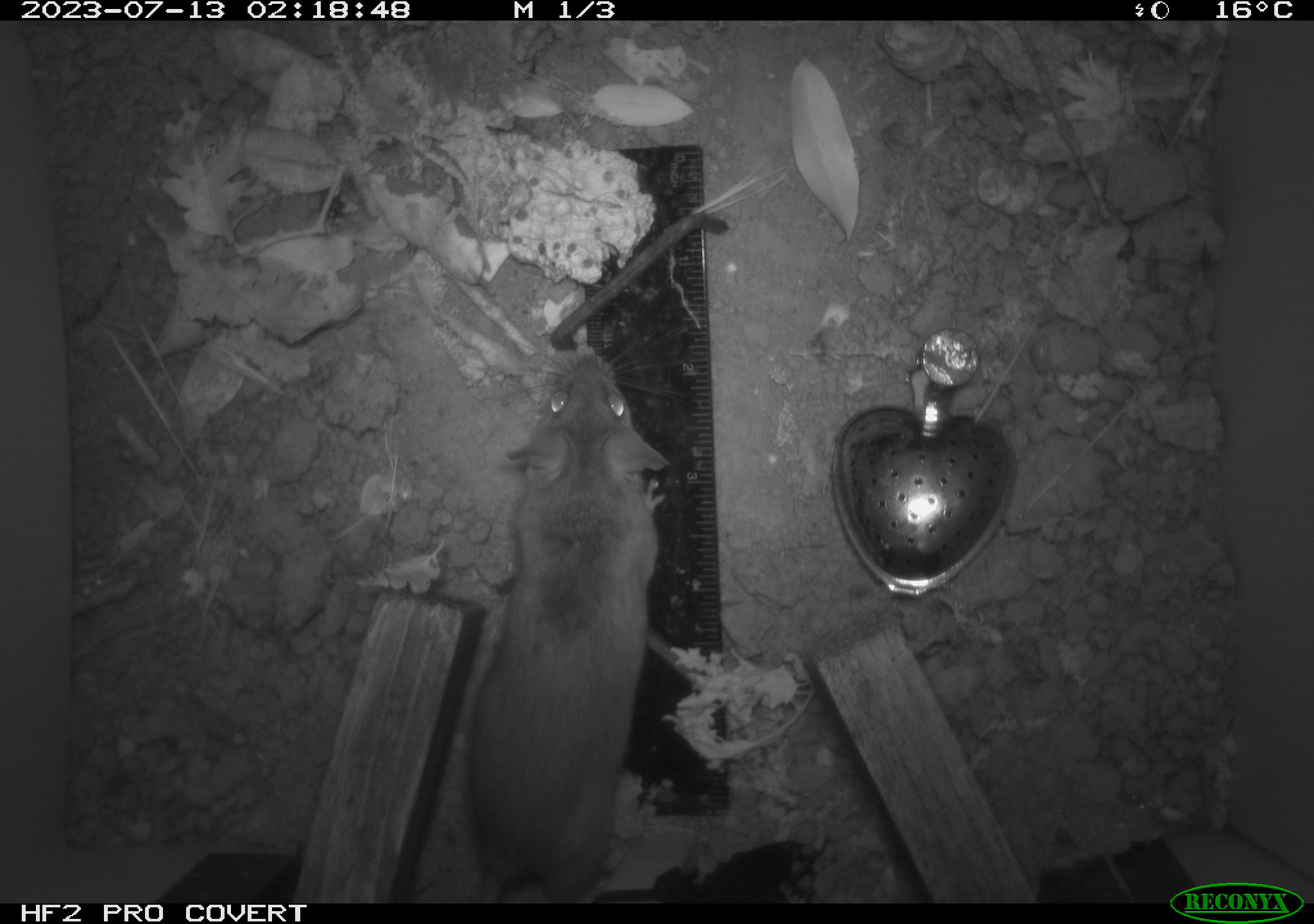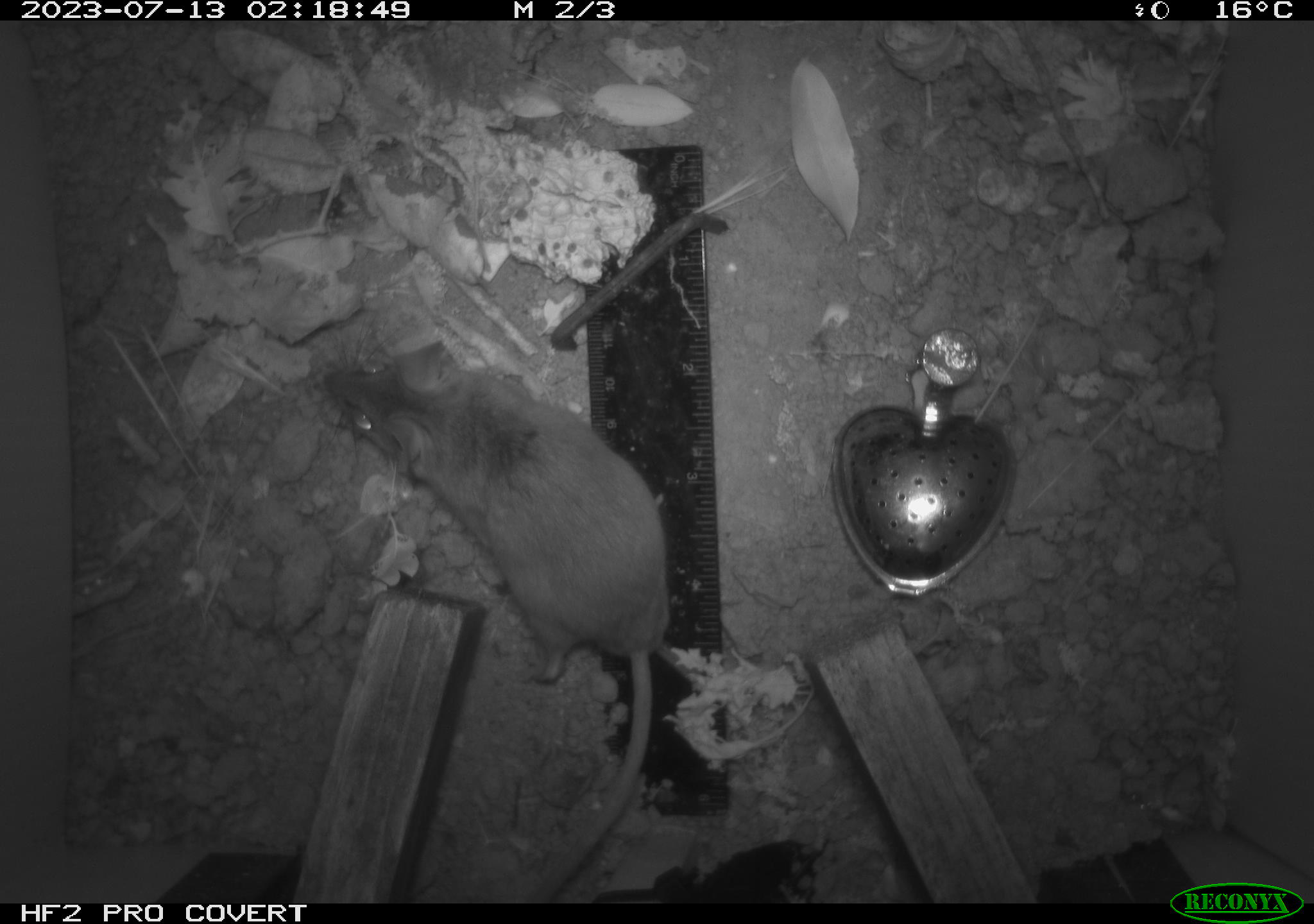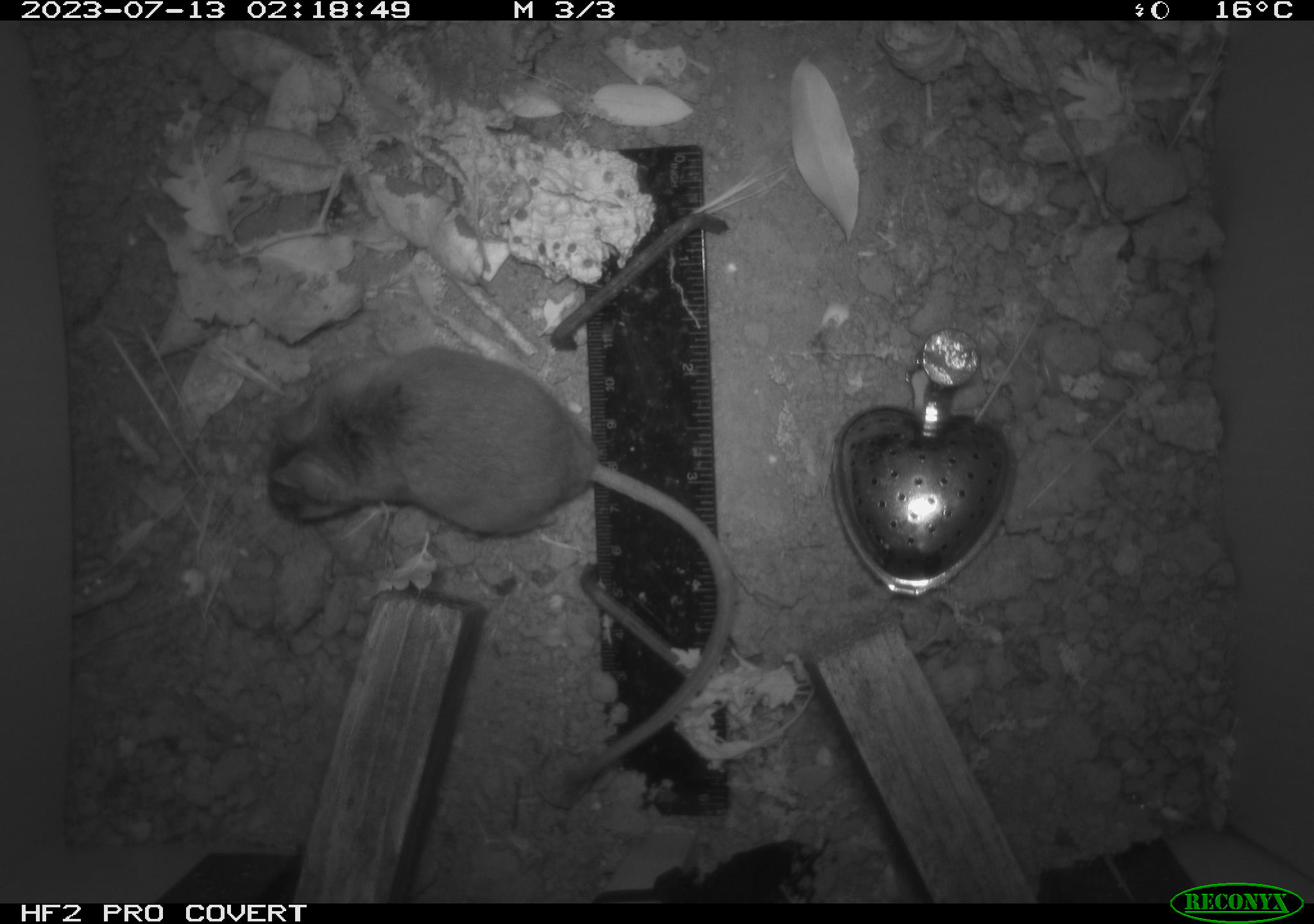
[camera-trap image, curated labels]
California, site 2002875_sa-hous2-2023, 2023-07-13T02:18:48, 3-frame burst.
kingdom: Animalia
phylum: Chordata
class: Mammalia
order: Rodentia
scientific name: Rodentia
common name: mouse species